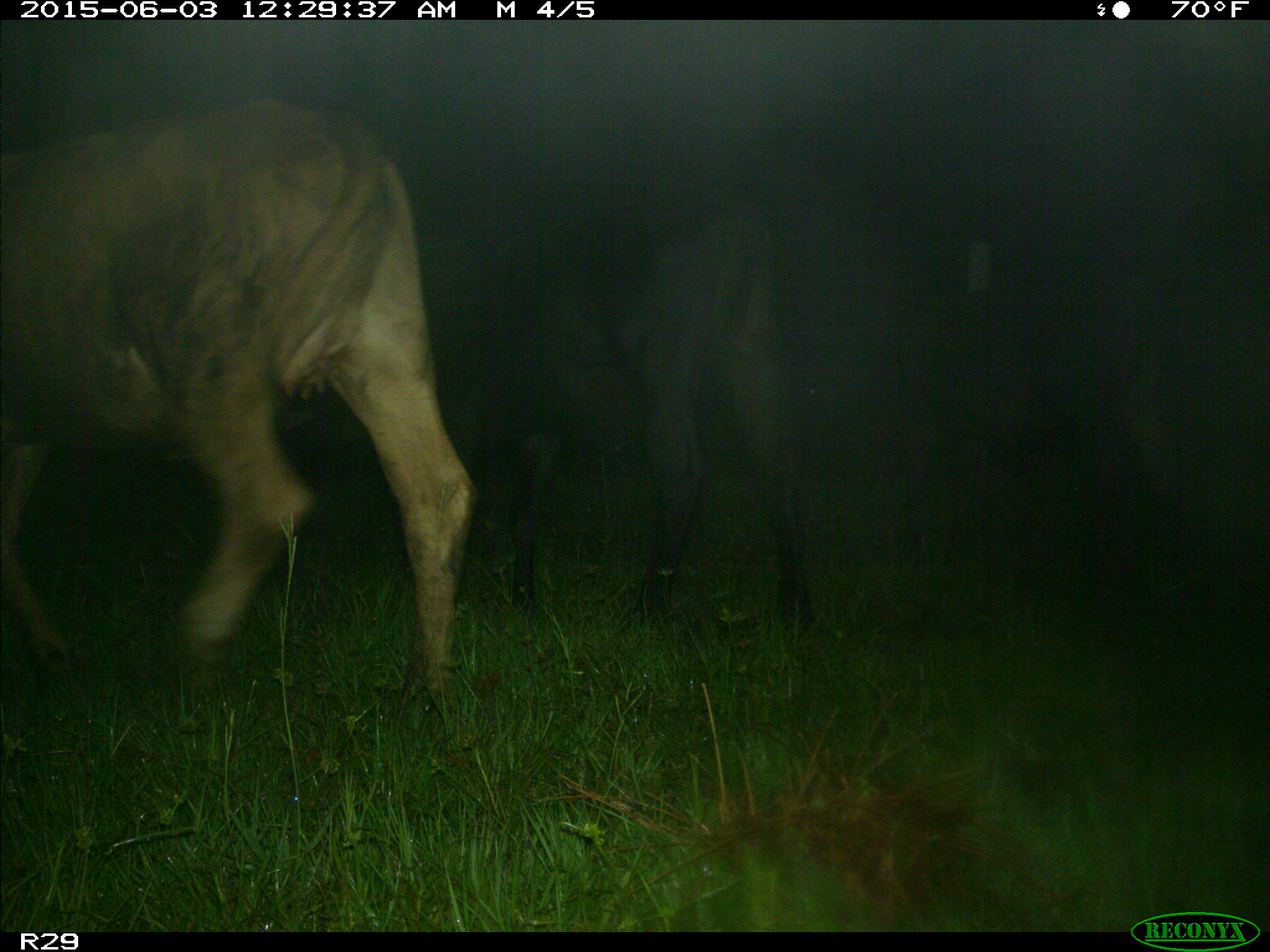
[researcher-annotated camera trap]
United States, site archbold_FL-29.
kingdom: Animalia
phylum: Chordata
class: Mammalia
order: Artiodactyla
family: Bovidae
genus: Bos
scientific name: Bos taurus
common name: domestic cow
Bos taurus (domestic cow).